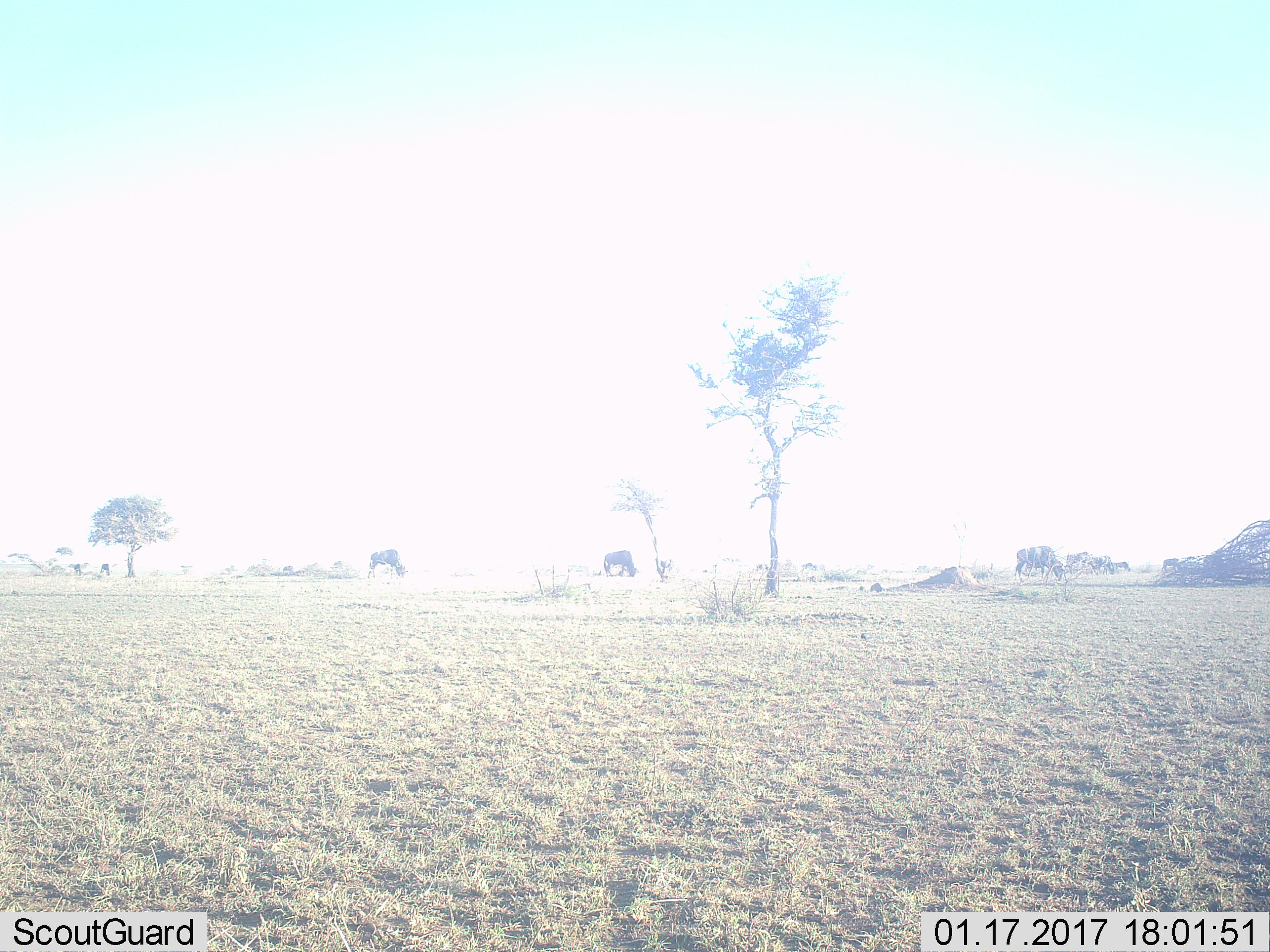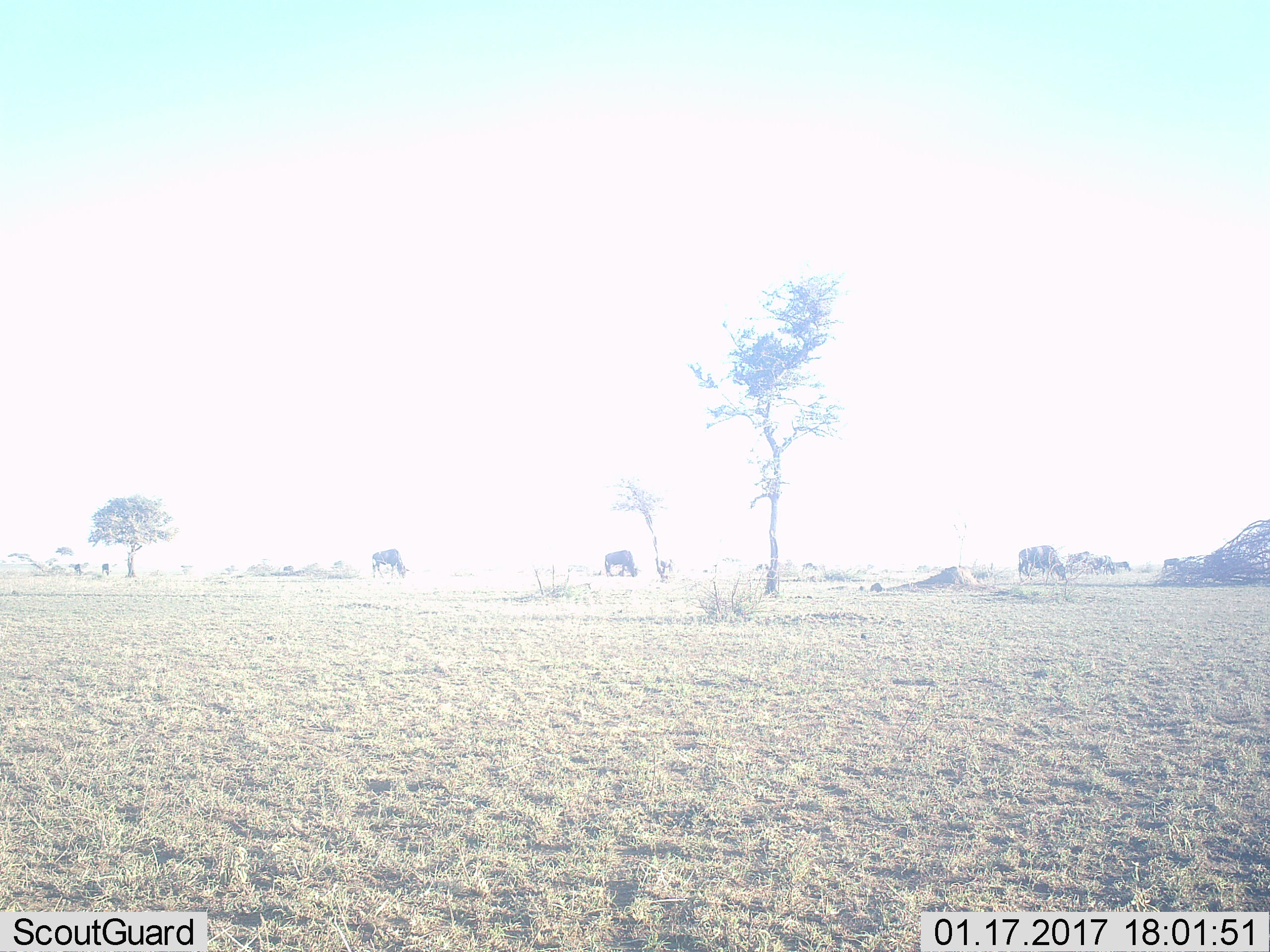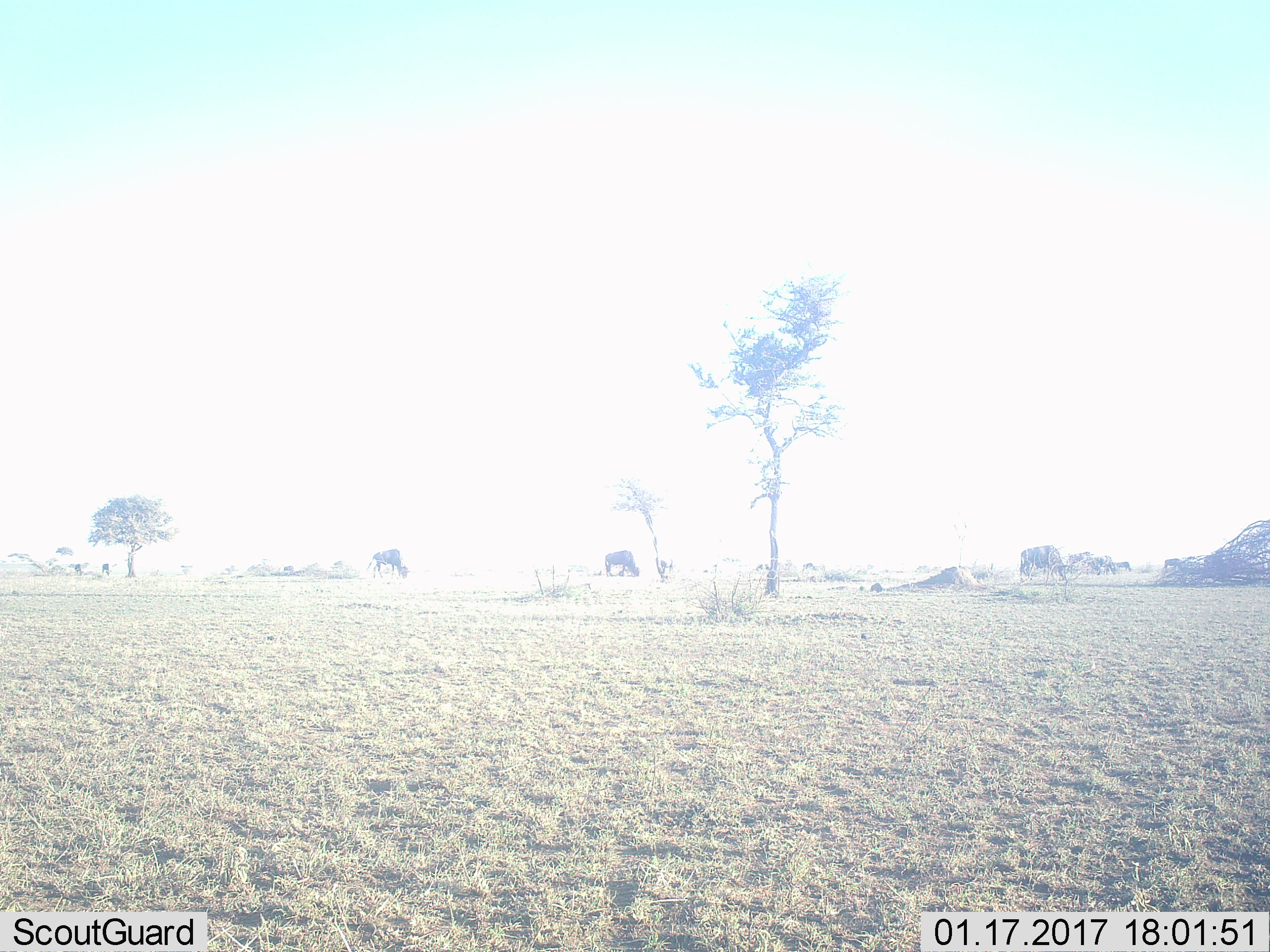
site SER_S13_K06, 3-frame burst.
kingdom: Animalia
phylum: Chordata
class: Mammalia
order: Artiodactyla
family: Bovidae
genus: Connochaetes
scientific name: Connochaetes taurinus taurinus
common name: blue wildebeest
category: wildebeestblue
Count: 5.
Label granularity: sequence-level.